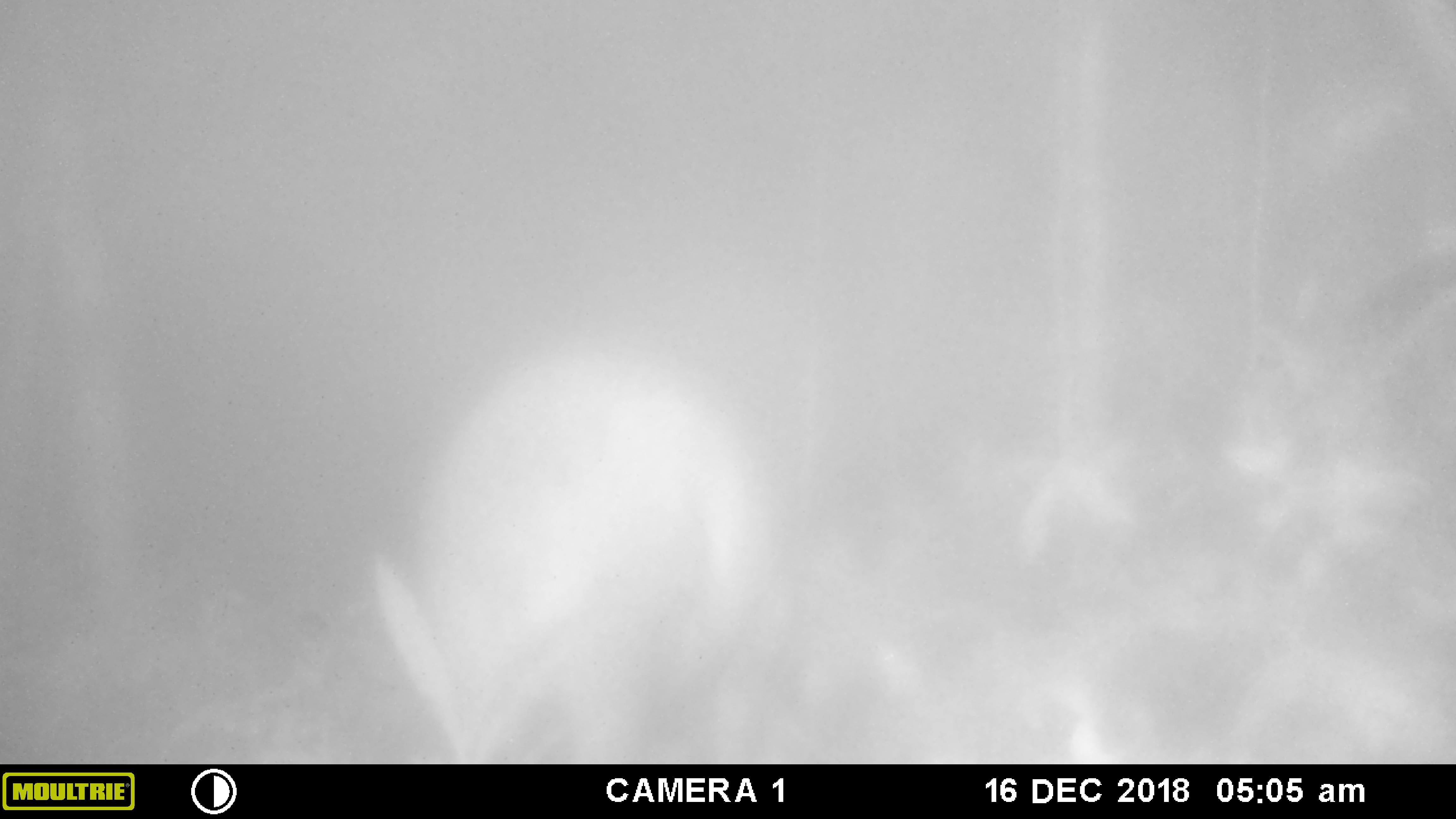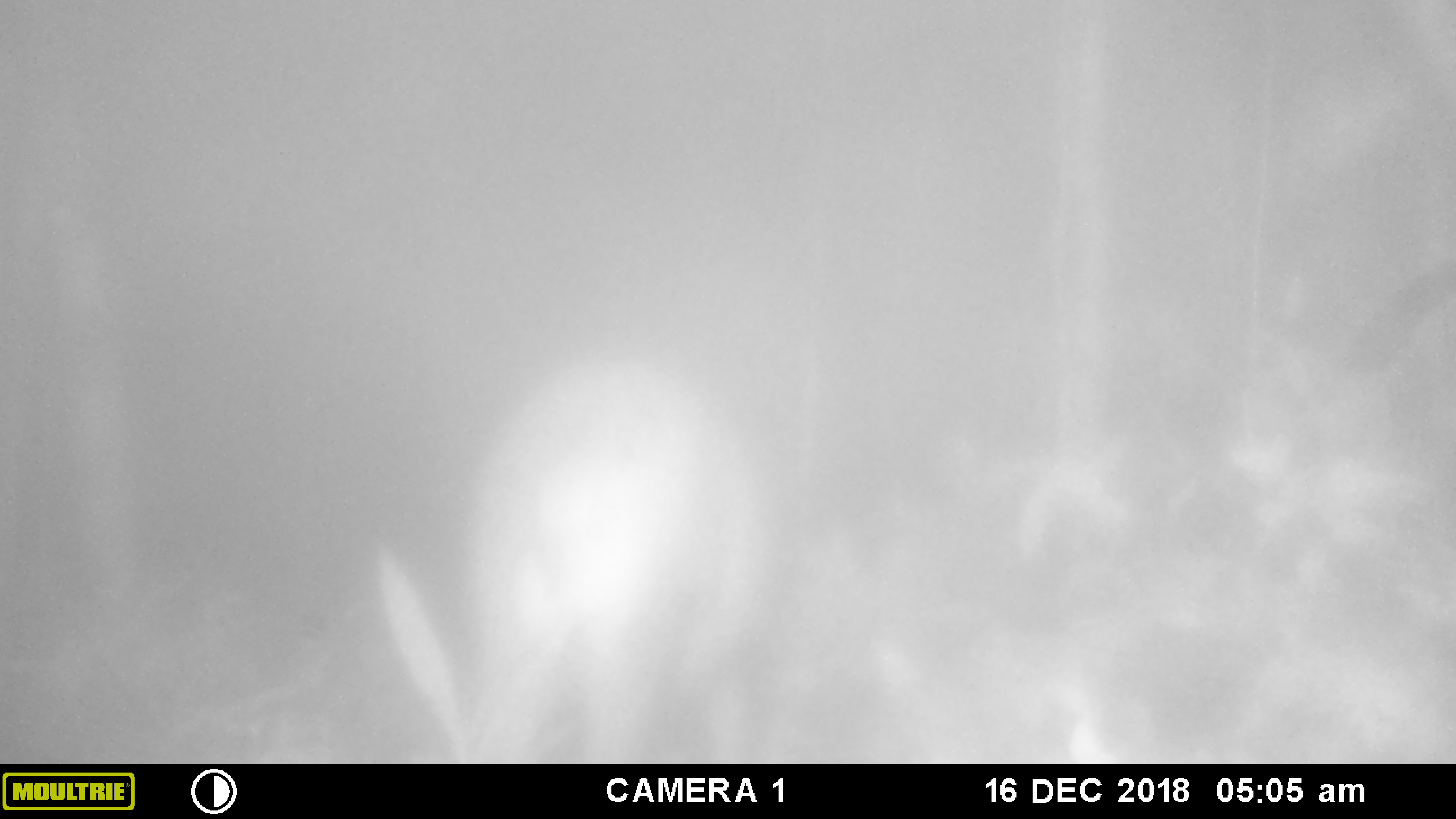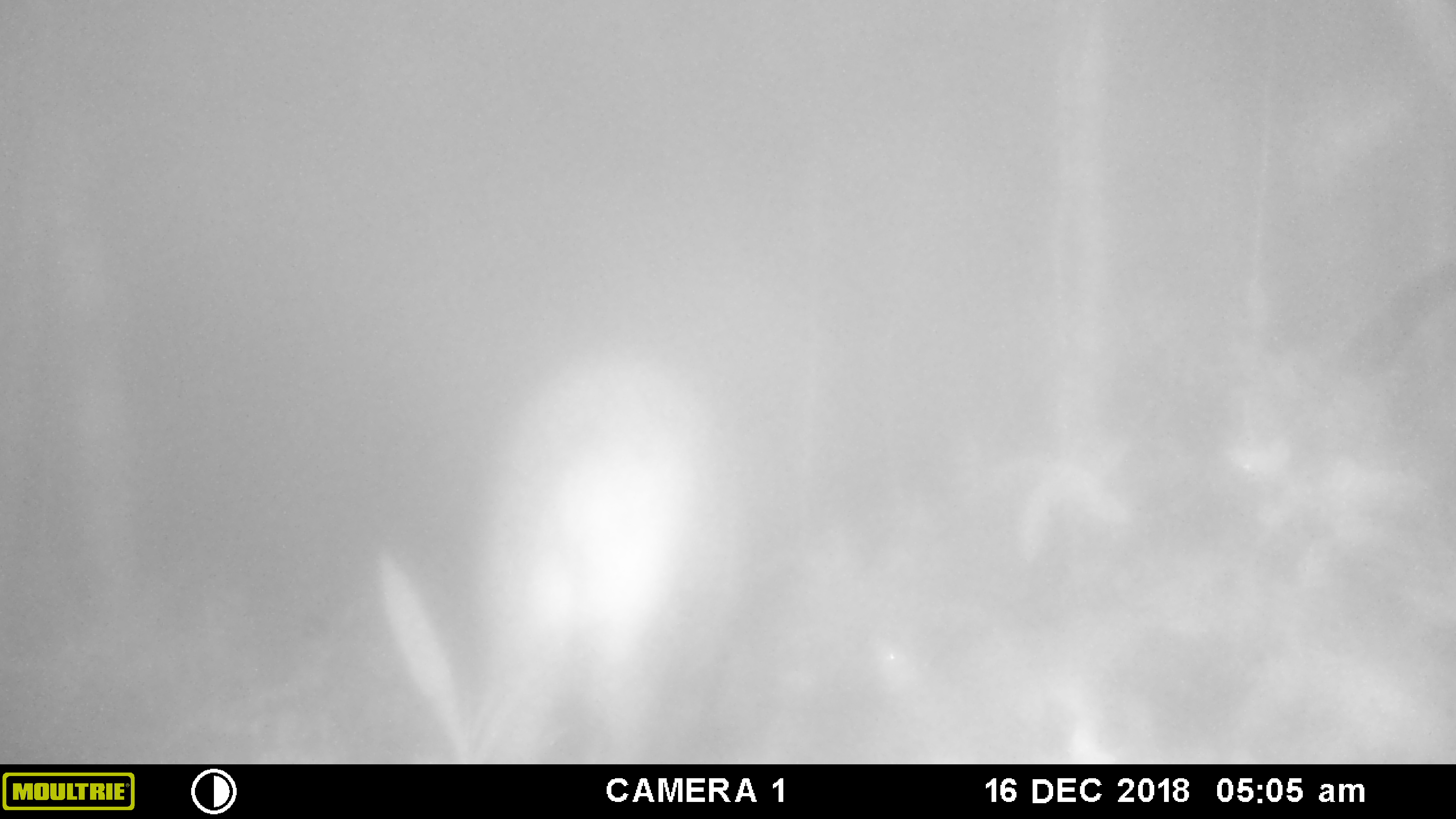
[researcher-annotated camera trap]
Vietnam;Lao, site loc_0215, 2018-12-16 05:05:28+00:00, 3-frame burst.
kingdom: Animalia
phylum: Chordata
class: Mammalia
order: Artiodactyla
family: Suidae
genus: Sus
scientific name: Sus scrofa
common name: eurasian wild pig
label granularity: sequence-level